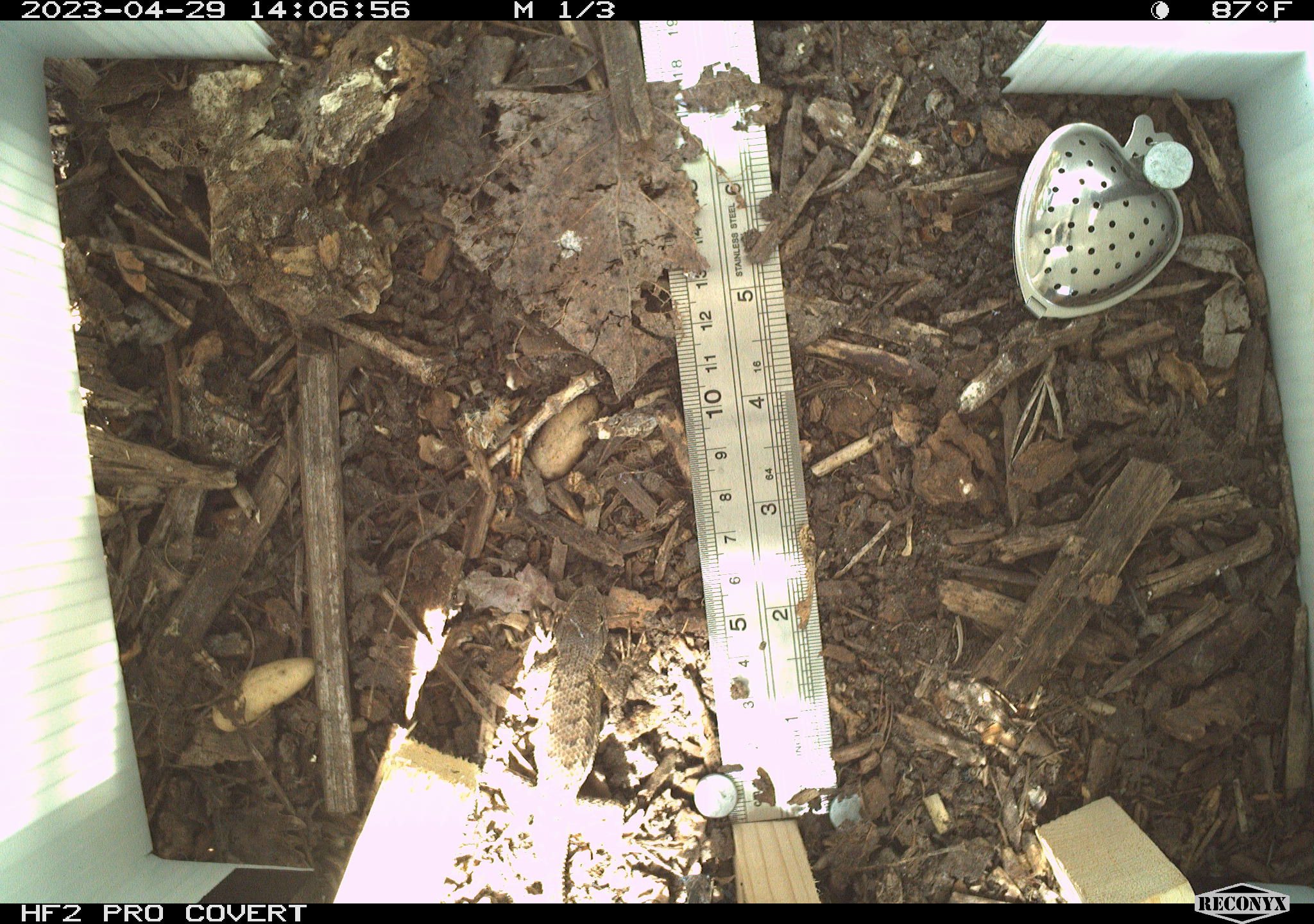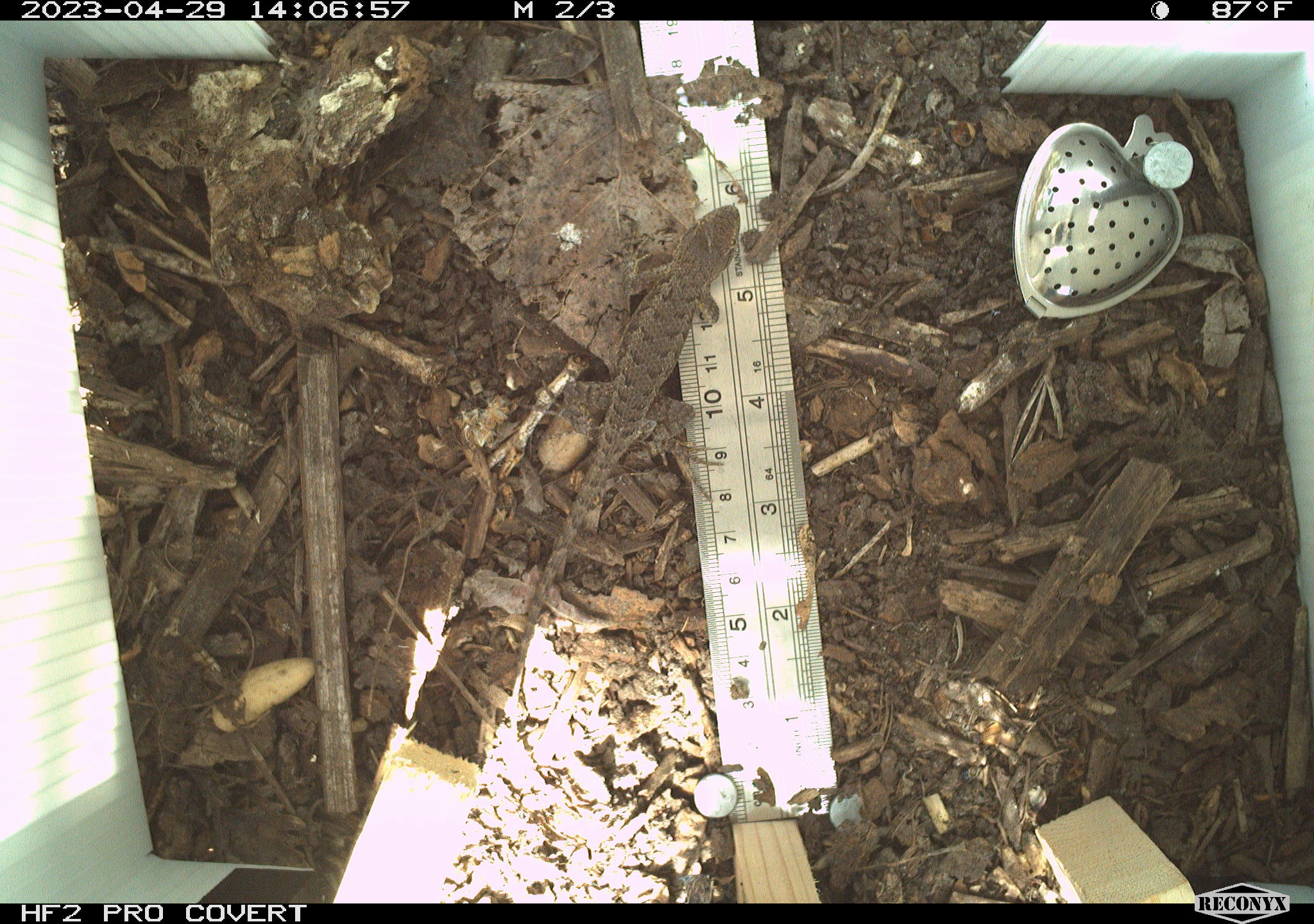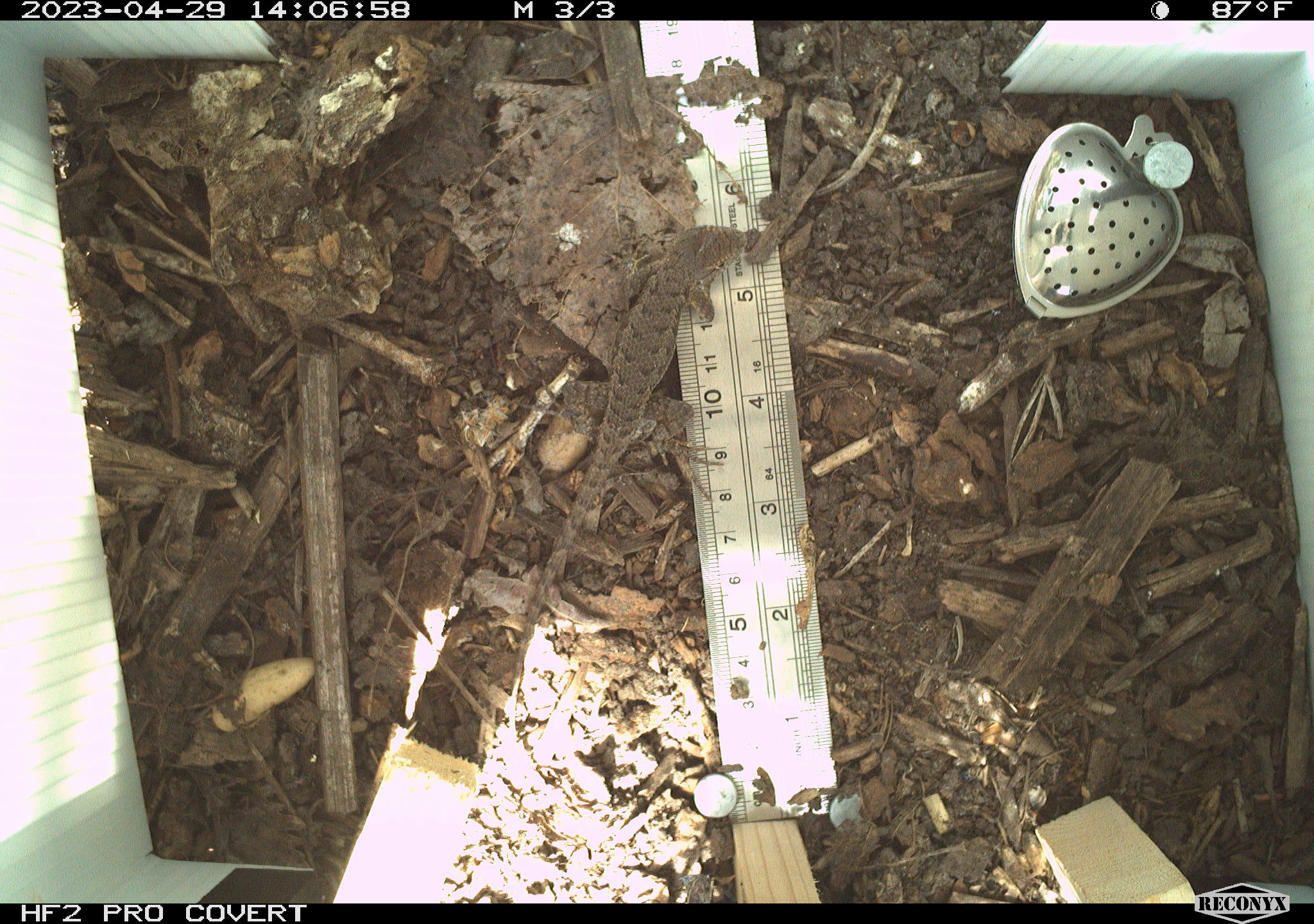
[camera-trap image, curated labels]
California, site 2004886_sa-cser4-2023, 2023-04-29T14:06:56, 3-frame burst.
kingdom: Animalia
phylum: Chordata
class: Reptilia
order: Squamata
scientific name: Squamata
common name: lizards and snakes